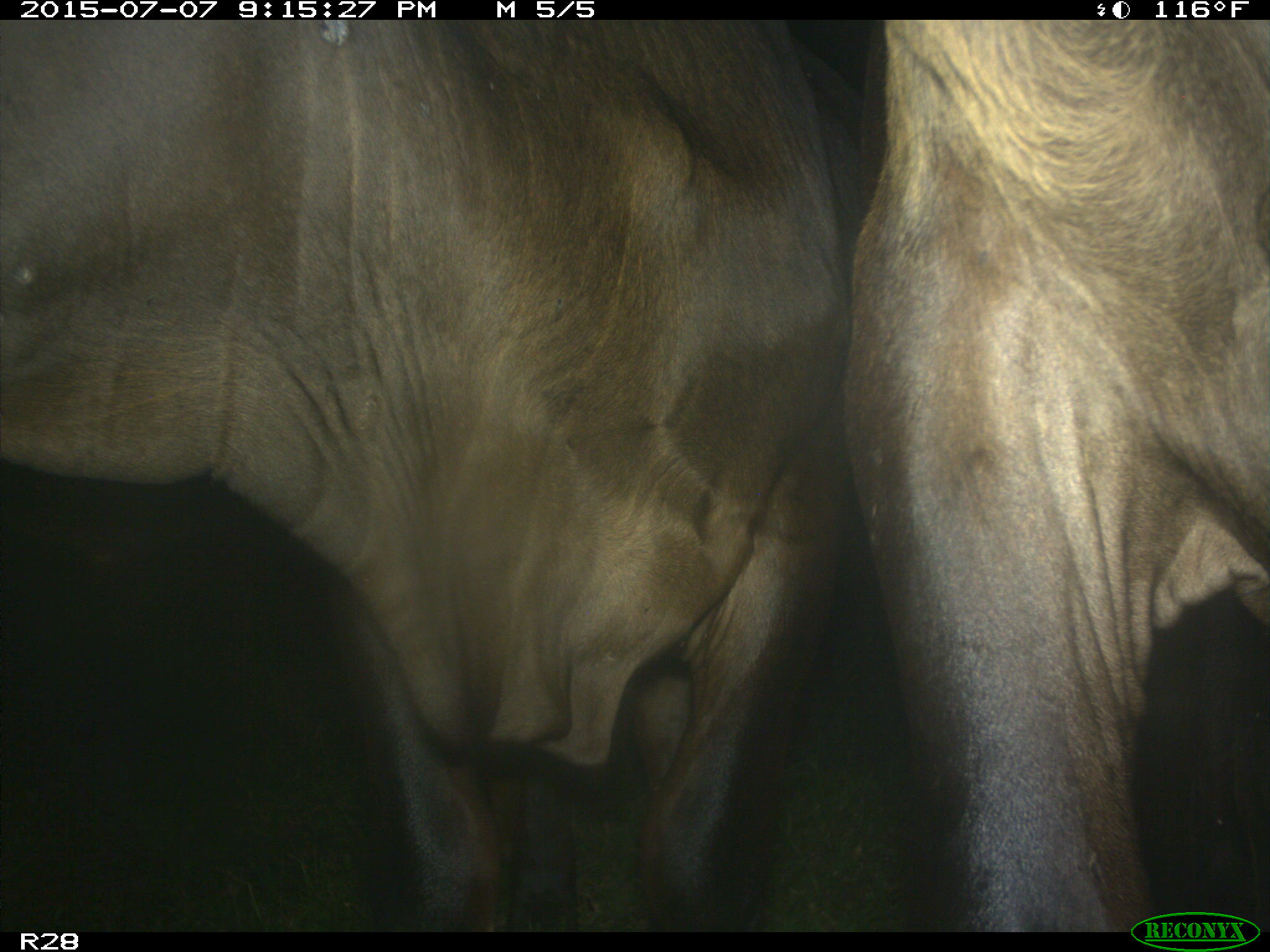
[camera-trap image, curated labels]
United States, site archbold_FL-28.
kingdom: Animalia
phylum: Chordata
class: Mammalia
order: Artiodactyla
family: Bovidae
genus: Bos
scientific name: Bos taurus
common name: domestic cow